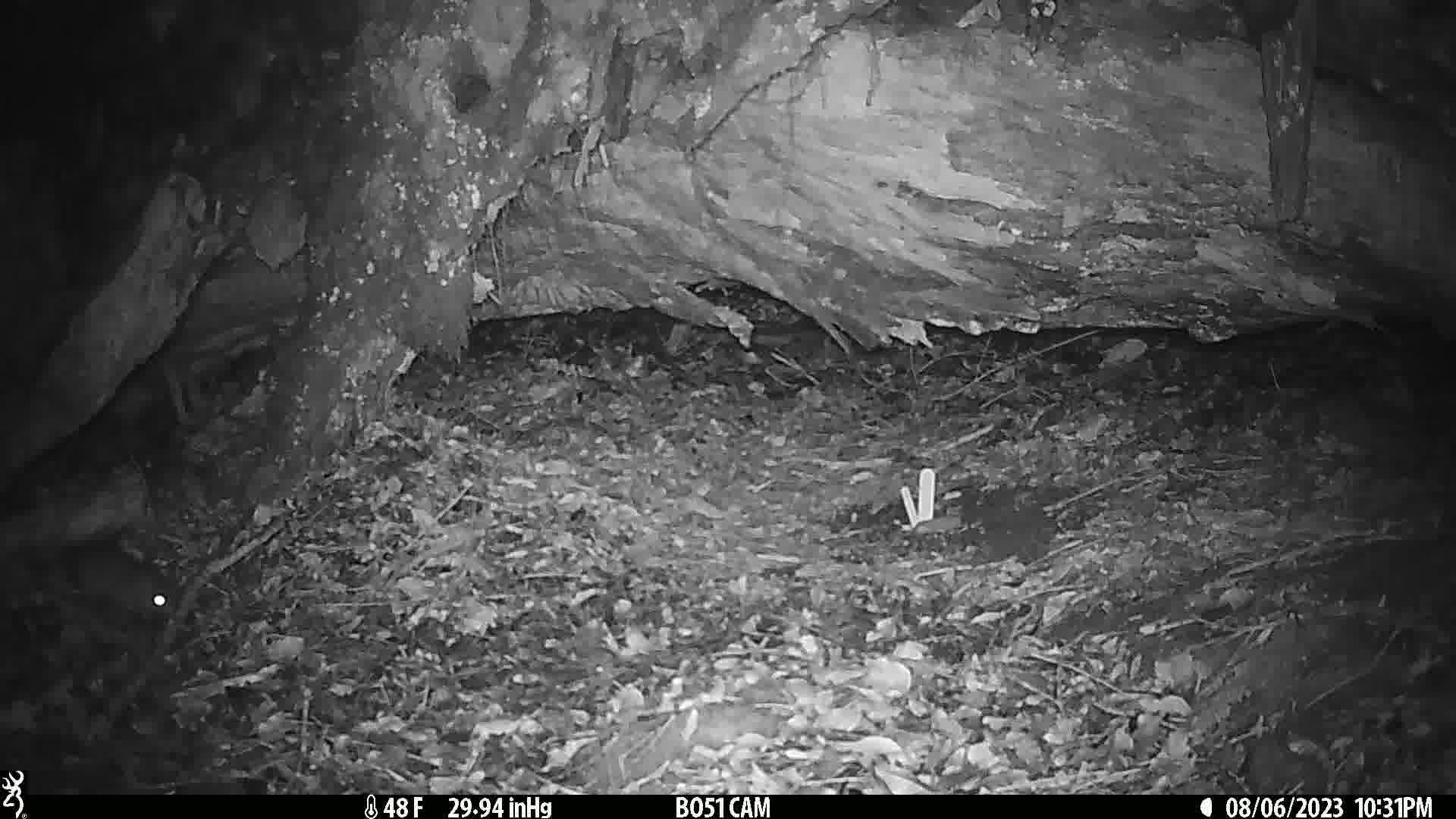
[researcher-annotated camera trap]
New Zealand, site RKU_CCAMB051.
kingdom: Animalia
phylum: Chordata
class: Mammalia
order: Rodentia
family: Muridae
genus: Rattus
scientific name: Rattus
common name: rat